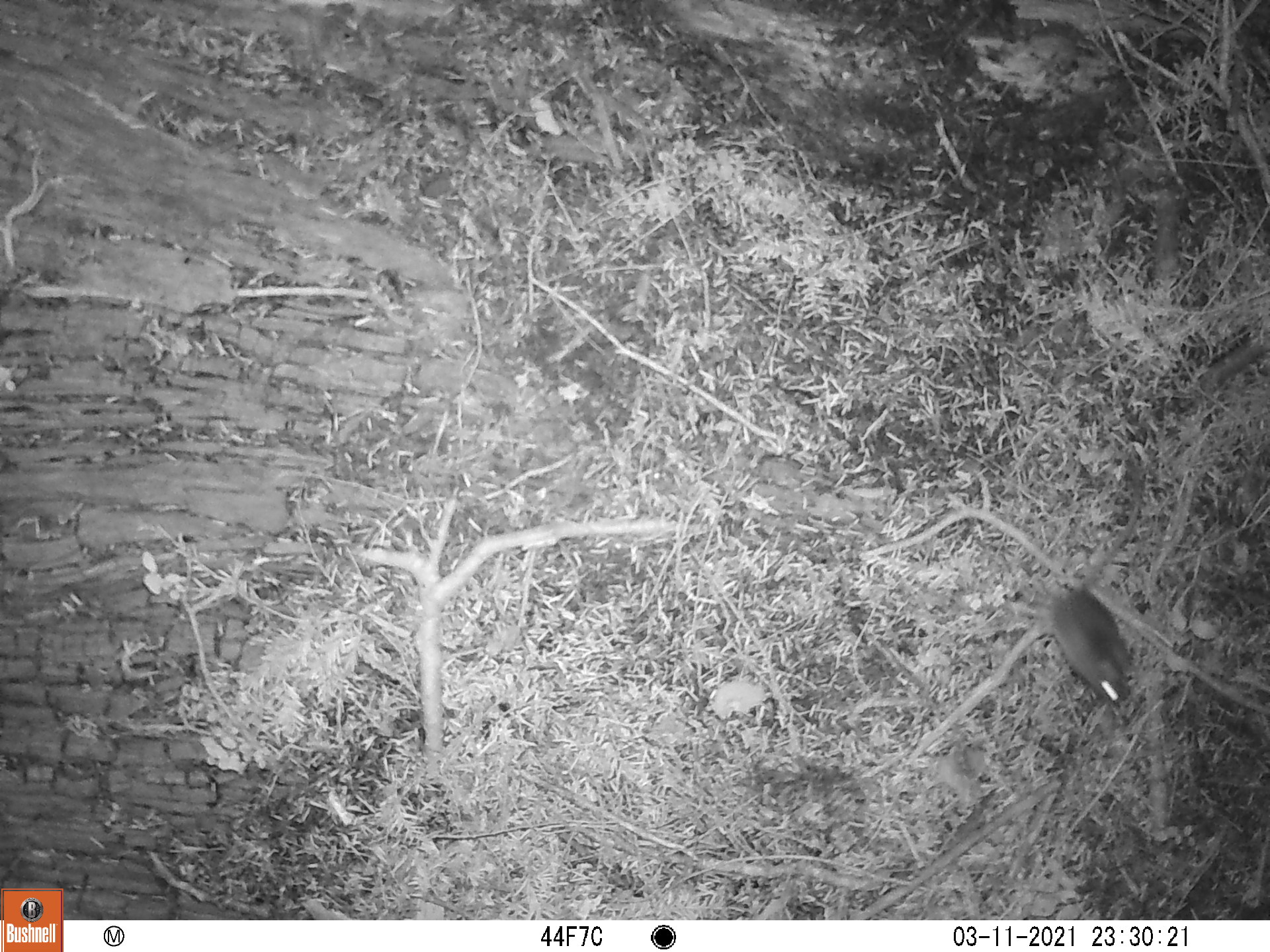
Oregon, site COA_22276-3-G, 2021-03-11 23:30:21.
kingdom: Animalia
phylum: Chordata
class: Mammalia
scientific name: Mammalia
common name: small mammal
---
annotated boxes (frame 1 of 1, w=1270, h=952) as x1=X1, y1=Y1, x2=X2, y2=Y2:
small mammal: x1=1007, y1=416, x2=1171, y2=719